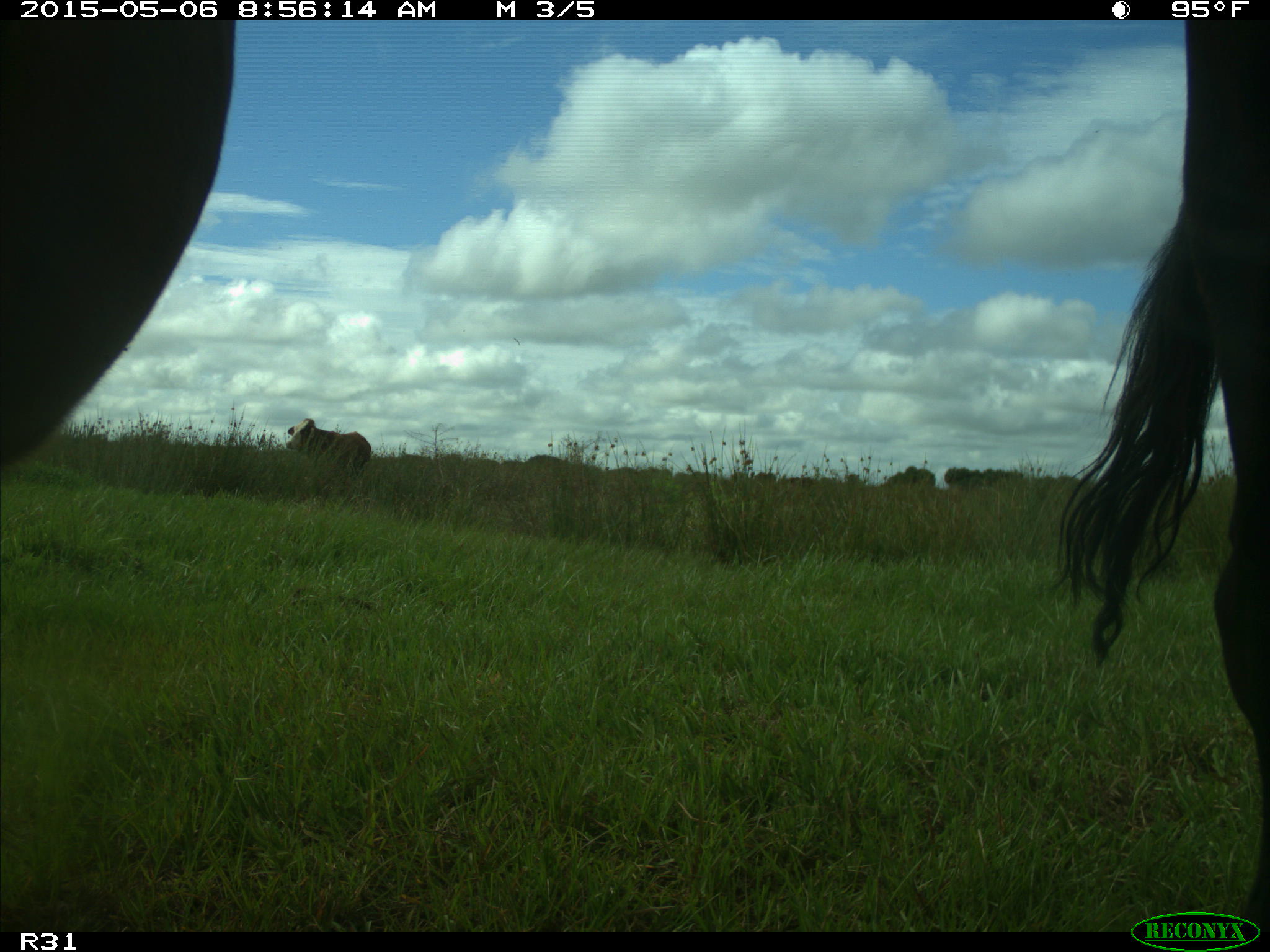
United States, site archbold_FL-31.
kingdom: Animalia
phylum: Chordata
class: Mammalia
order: Artiodactyla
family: Bovidae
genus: Bos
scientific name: Bos taurus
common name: domestic cow